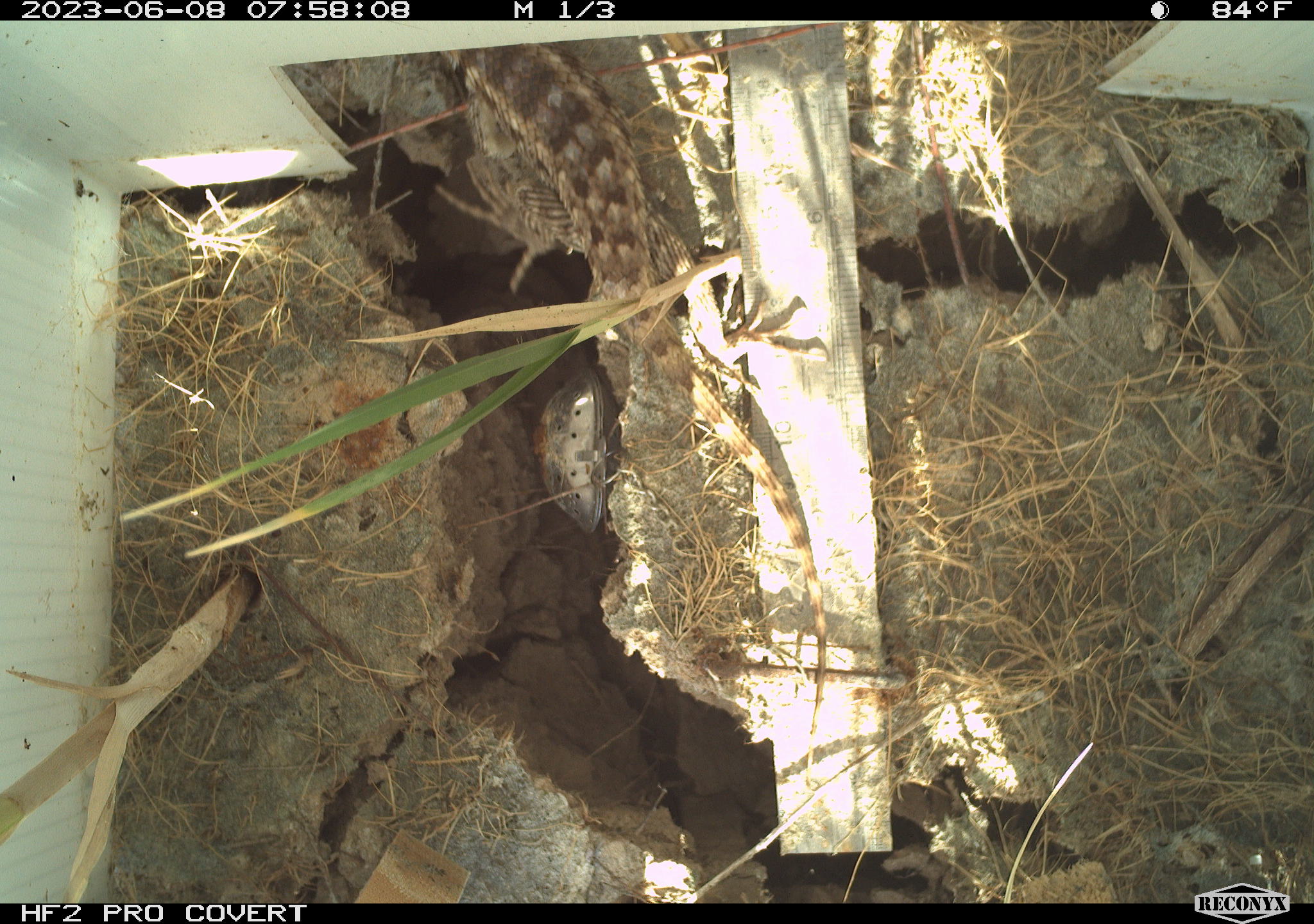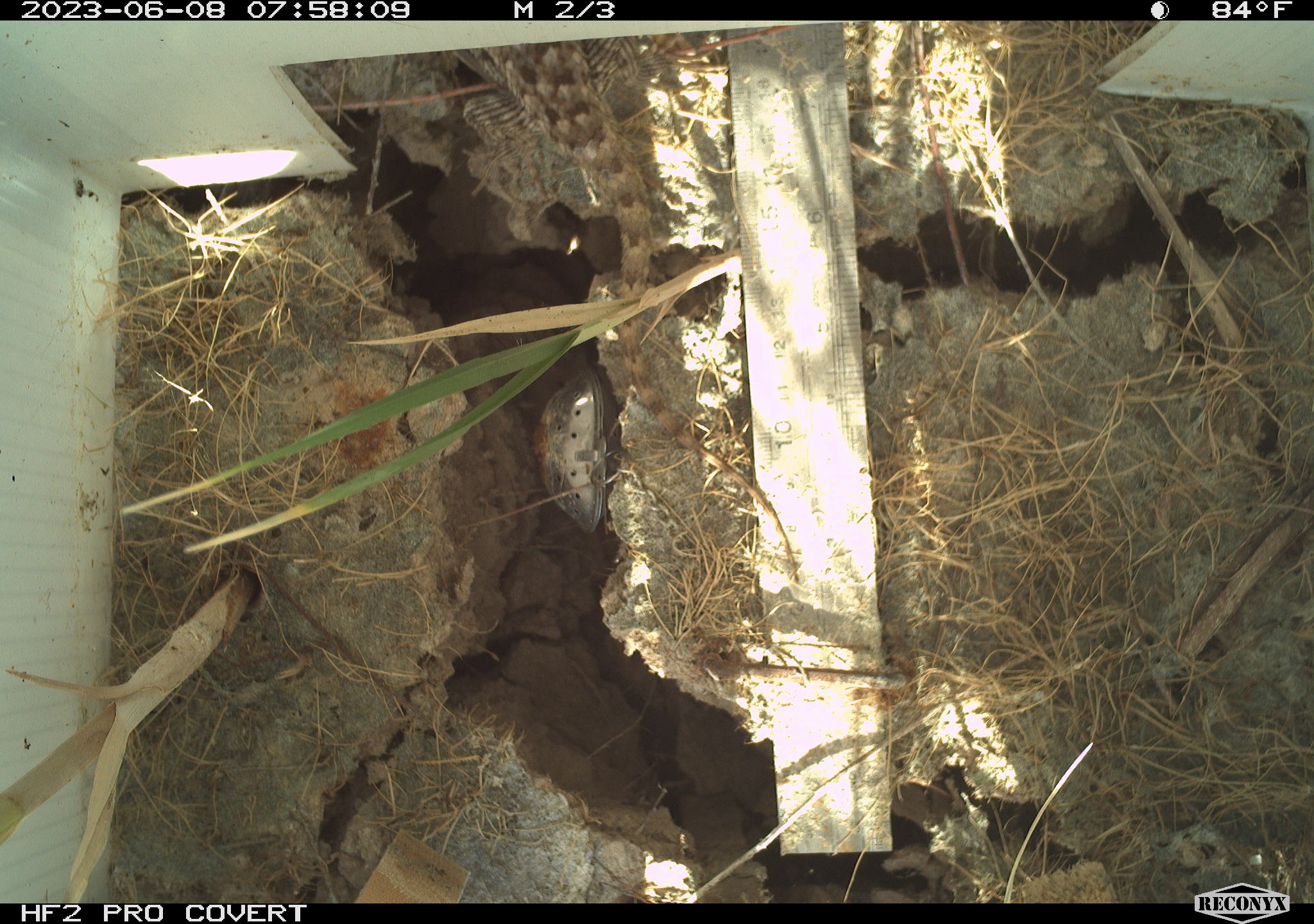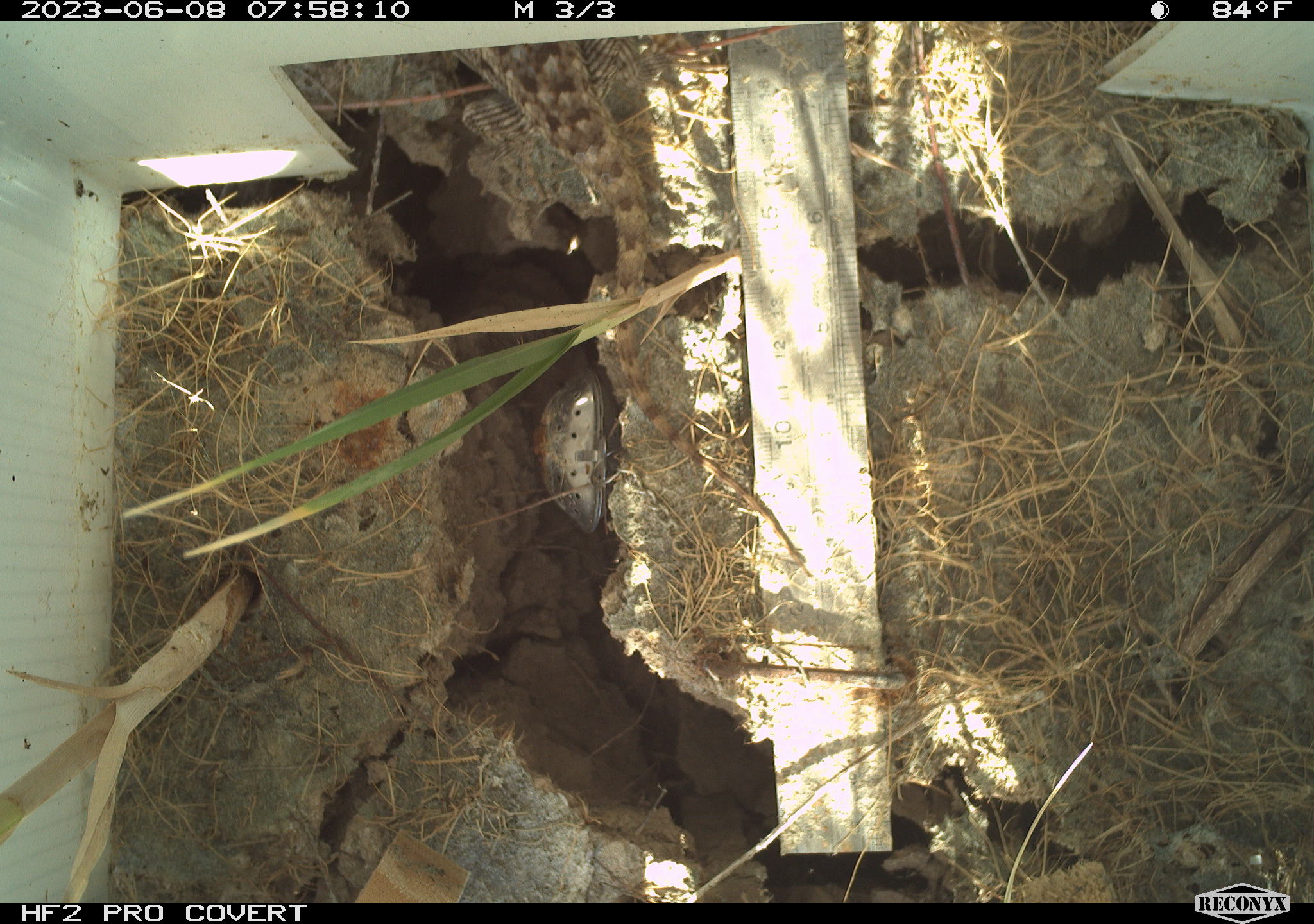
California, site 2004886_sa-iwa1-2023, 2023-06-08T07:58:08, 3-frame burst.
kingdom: Animalia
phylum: Chordata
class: Reptilia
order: Squamata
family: Phrynosomatidae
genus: Sceloporus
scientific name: Sceloporus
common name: spiny lizards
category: sceloporus species